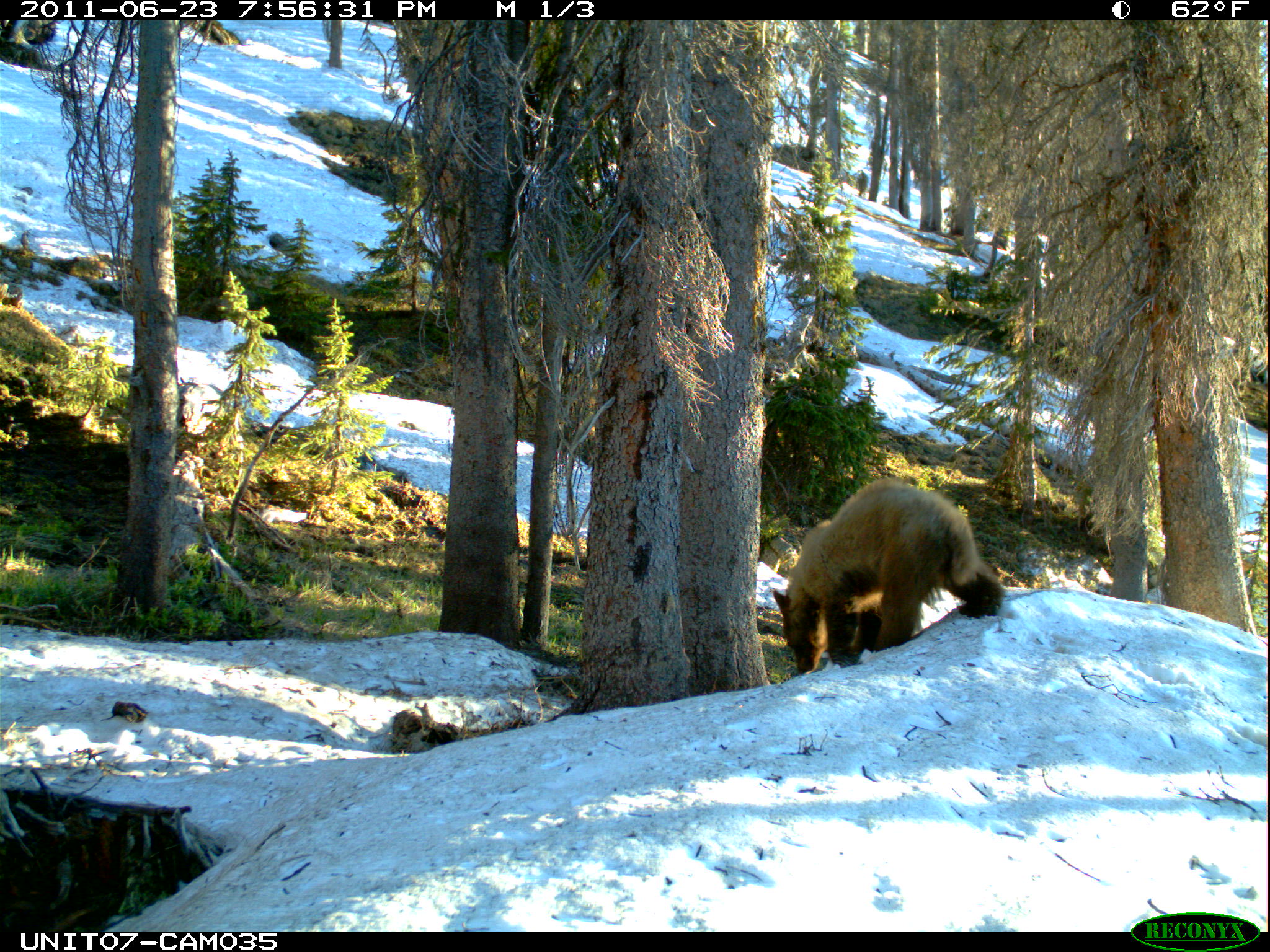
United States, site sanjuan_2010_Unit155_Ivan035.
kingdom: Animalia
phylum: Chordata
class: Mammalia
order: Carnivora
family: Ursidae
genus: Ursus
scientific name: Ursus americanus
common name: american black bear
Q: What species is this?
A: Ursus americanus (american black bear).